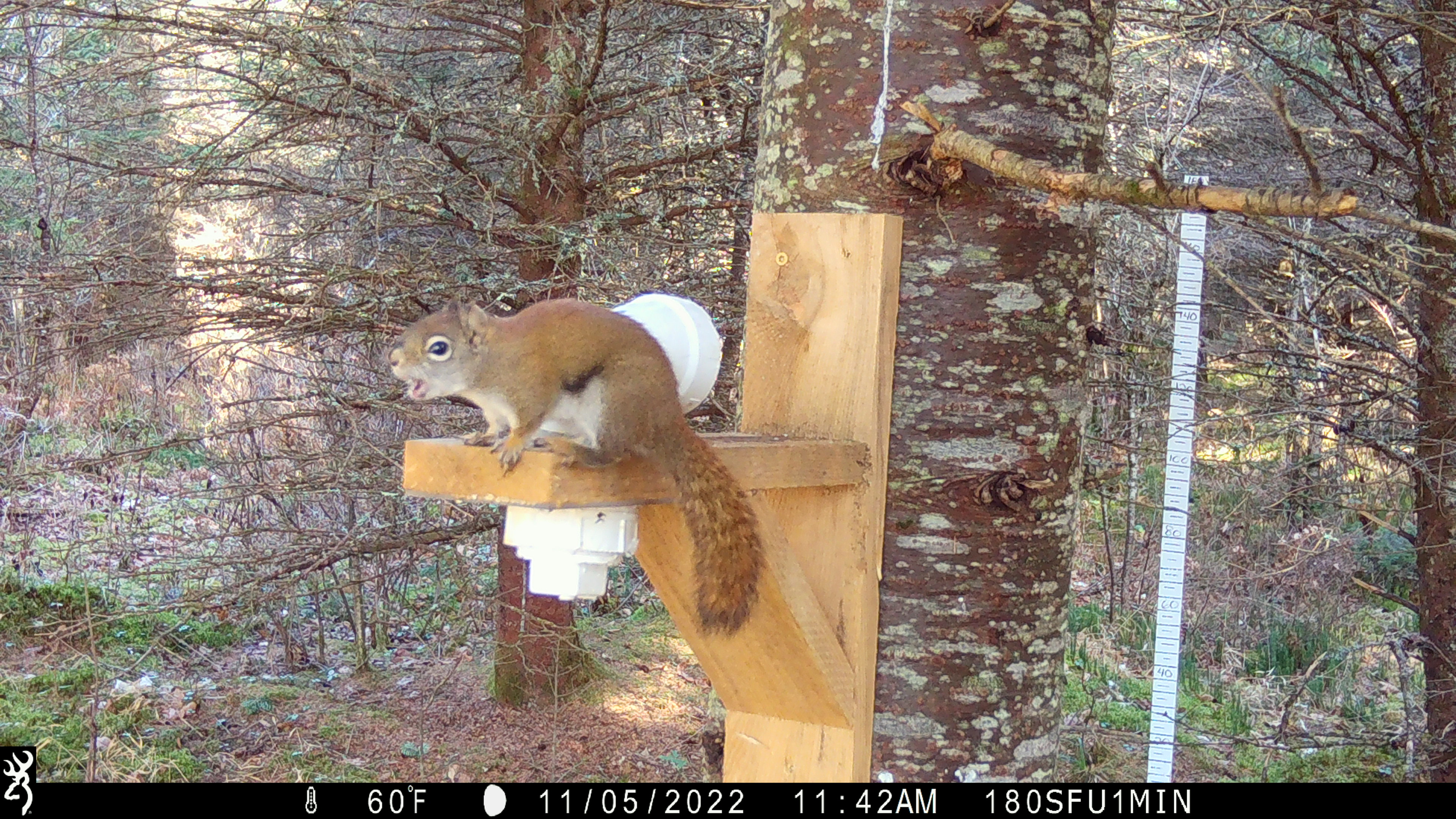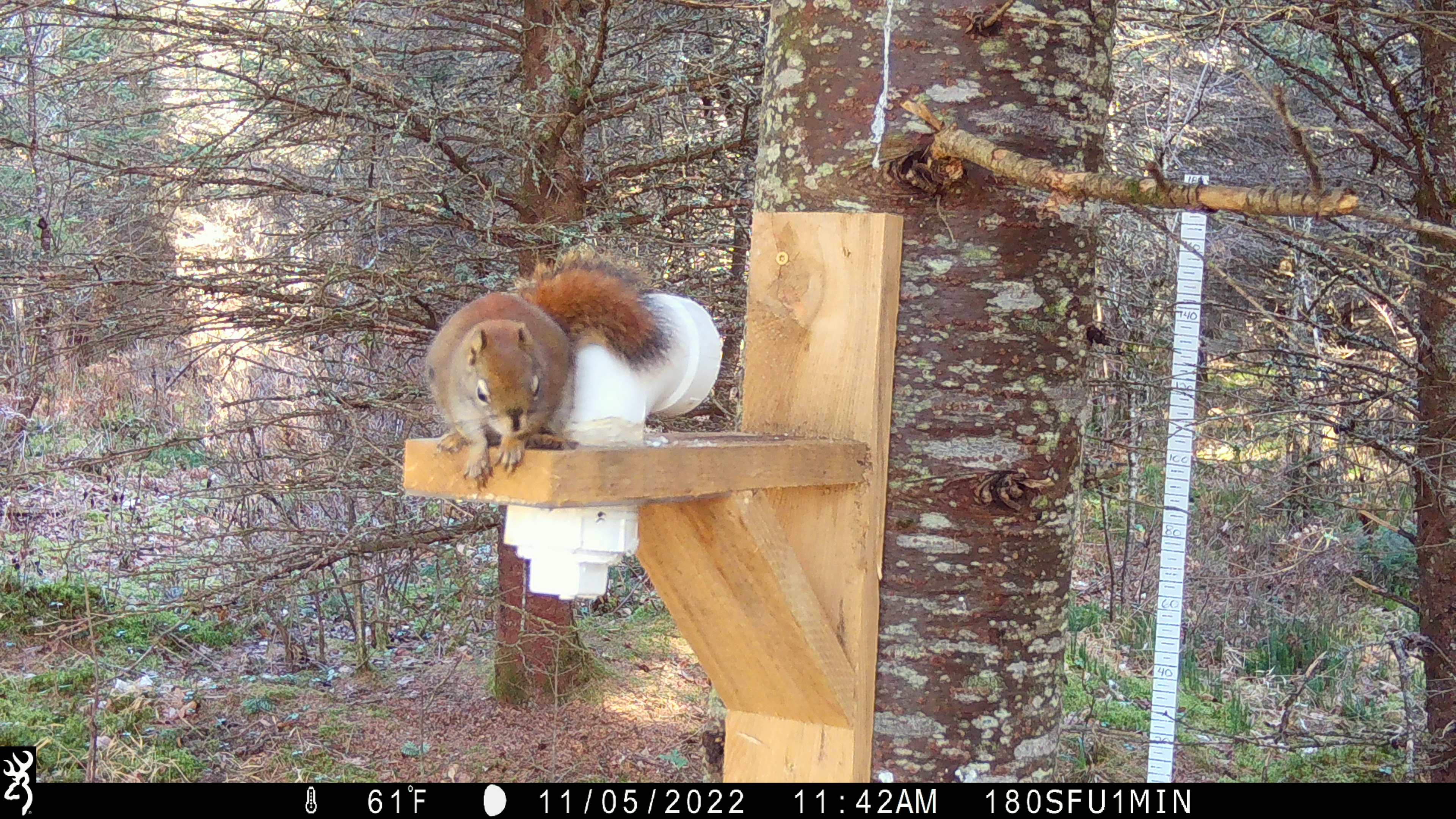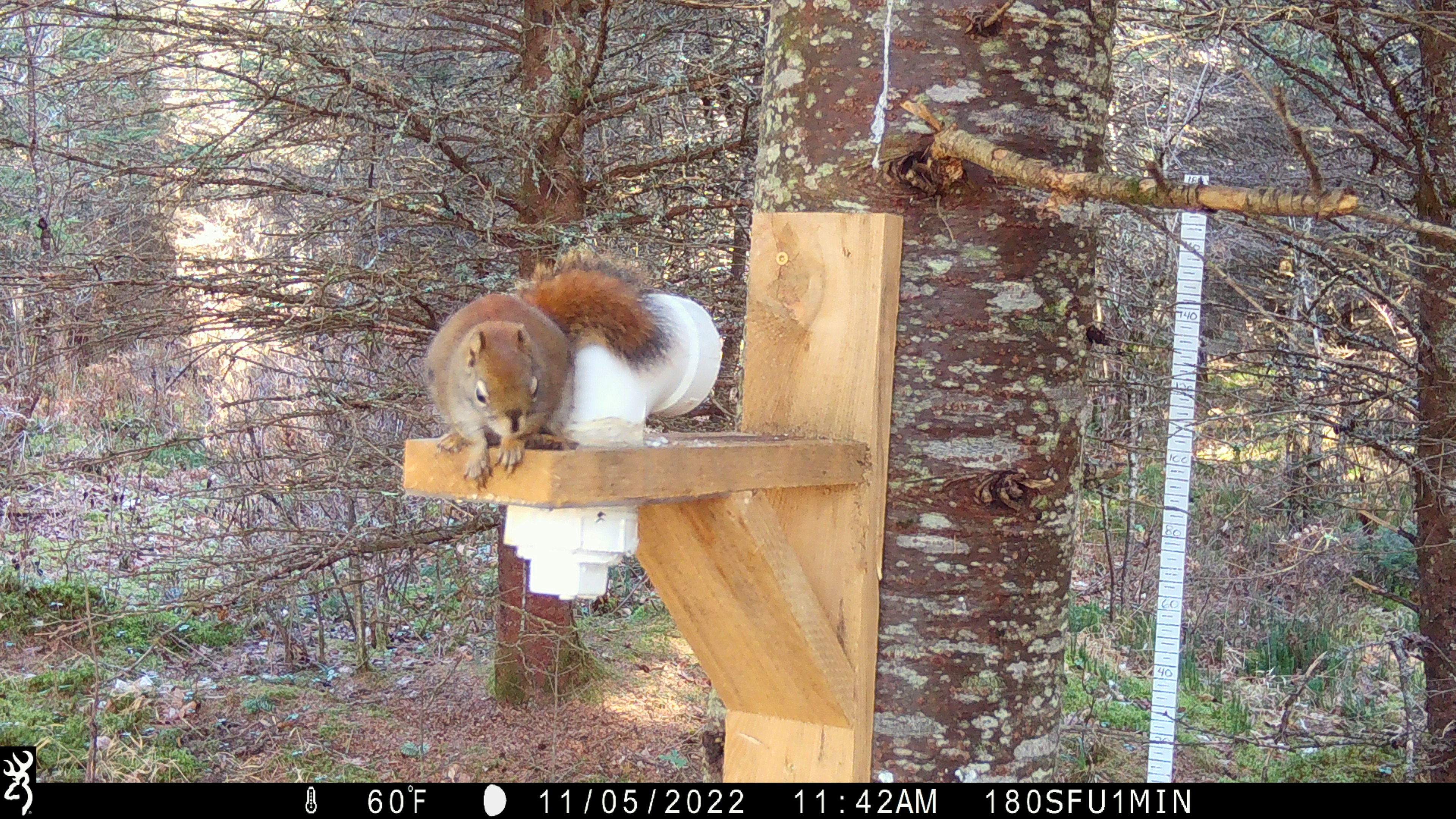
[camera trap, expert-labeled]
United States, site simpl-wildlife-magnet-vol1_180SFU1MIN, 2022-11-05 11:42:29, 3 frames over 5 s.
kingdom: Animalia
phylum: Chordata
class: Mammalia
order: Rodentia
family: Sciuridae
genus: Tamiasciurus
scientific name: Tamiasciurus hudsonicus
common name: red squirrel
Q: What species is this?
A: Red squirrel (Tamiasciurus hudsonicus).